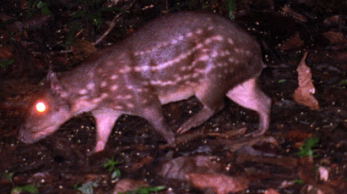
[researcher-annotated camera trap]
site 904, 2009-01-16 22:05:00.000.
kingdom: Animalia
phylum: Chordata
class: Mammalia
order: Rodentia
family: Cuniculidae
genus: Cuniculus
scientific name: Cuniculus paca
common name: spotted paca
Cuniculus paca (spotted paca).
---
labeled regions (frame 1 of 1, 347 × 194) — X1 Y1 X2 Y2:
cuniculus paca: 16 10 272 156